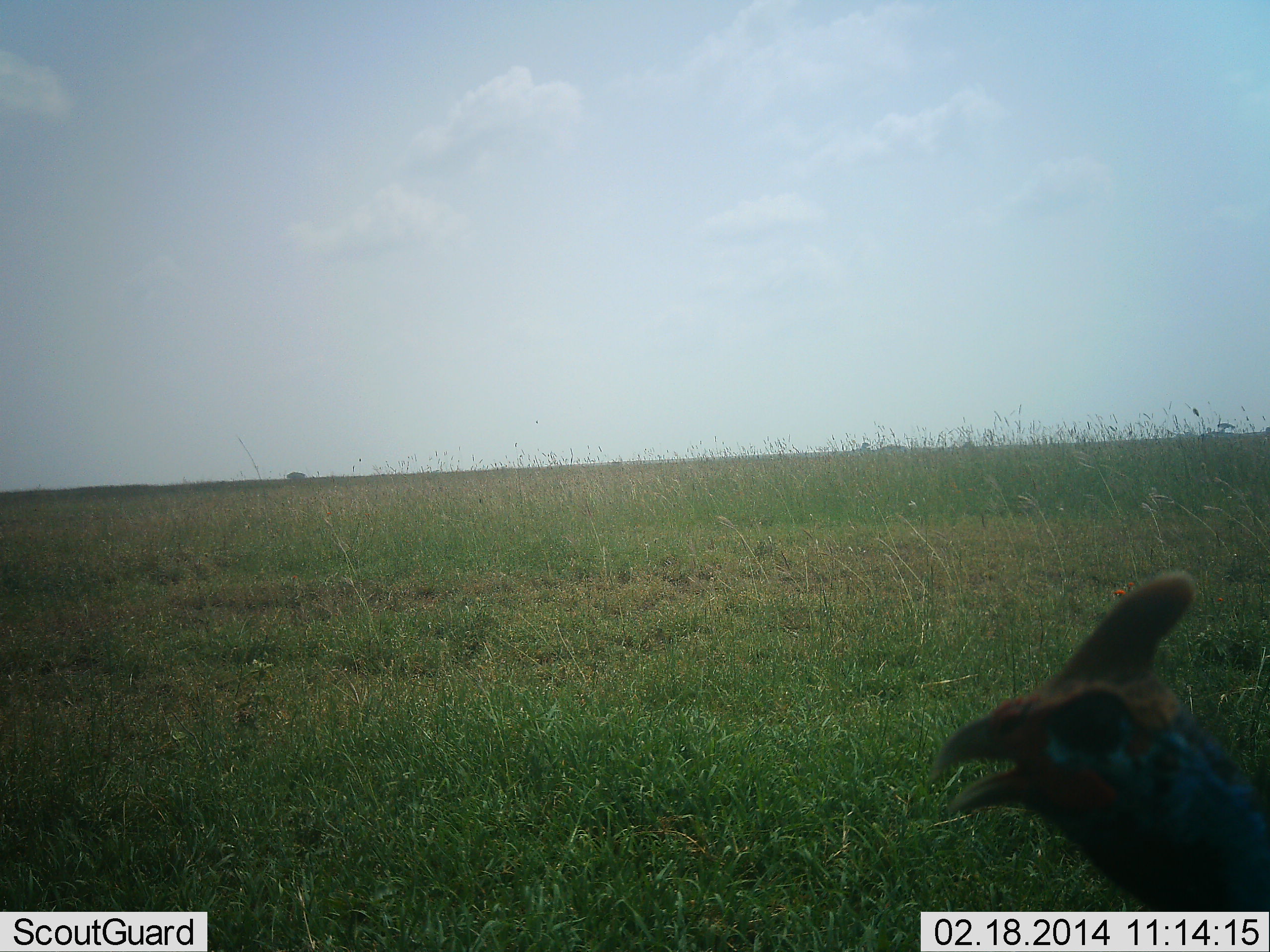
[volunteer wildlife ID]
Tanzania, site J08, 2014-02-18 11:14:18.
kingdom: Animalia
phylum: Chordata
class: Aves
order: Galliformes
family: Numididae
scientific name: Numididae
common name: guinea fowl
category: guineafowl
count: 1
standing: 60%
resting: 0%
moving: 40%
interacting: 0%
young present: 0%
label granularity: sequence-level